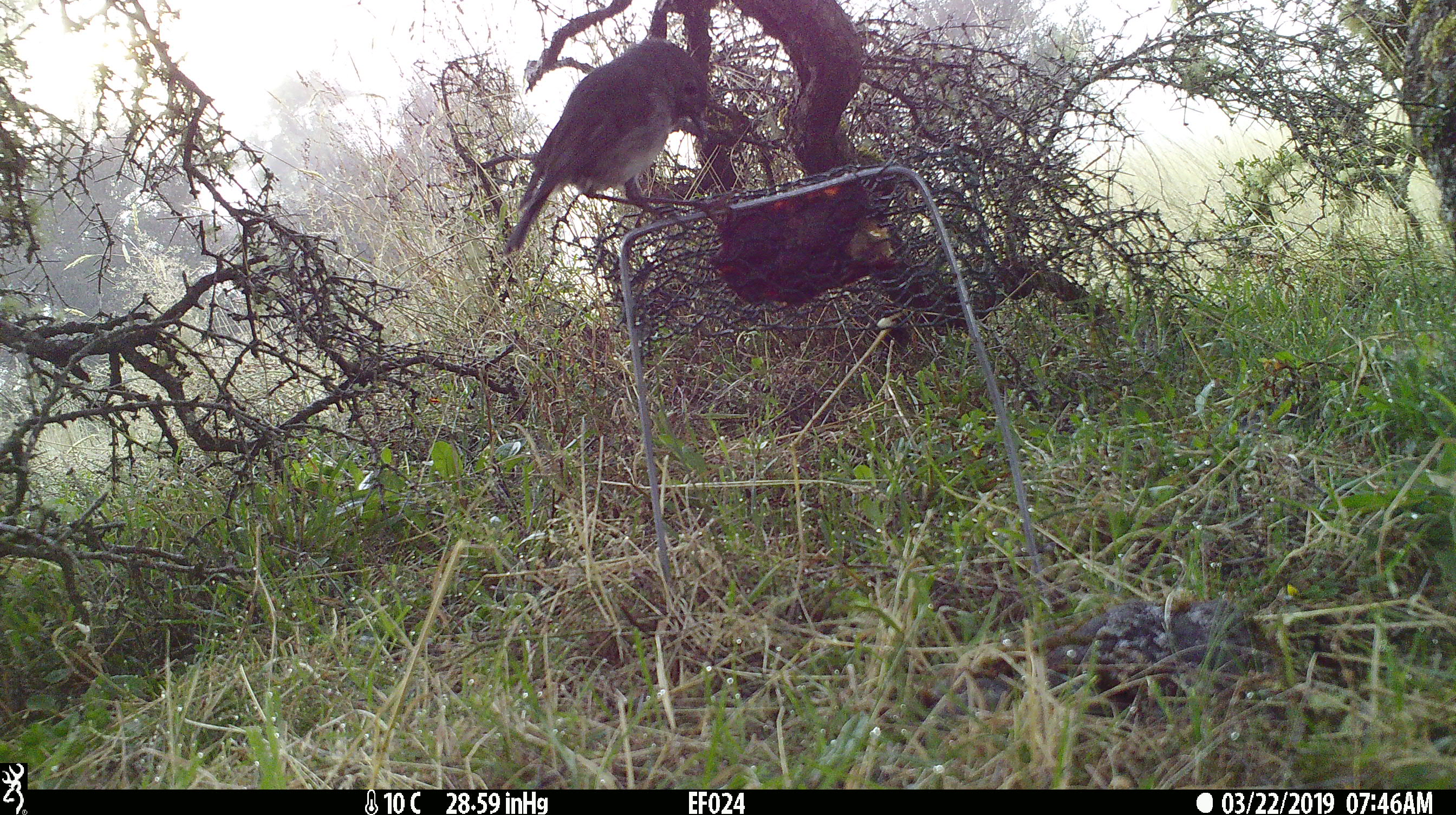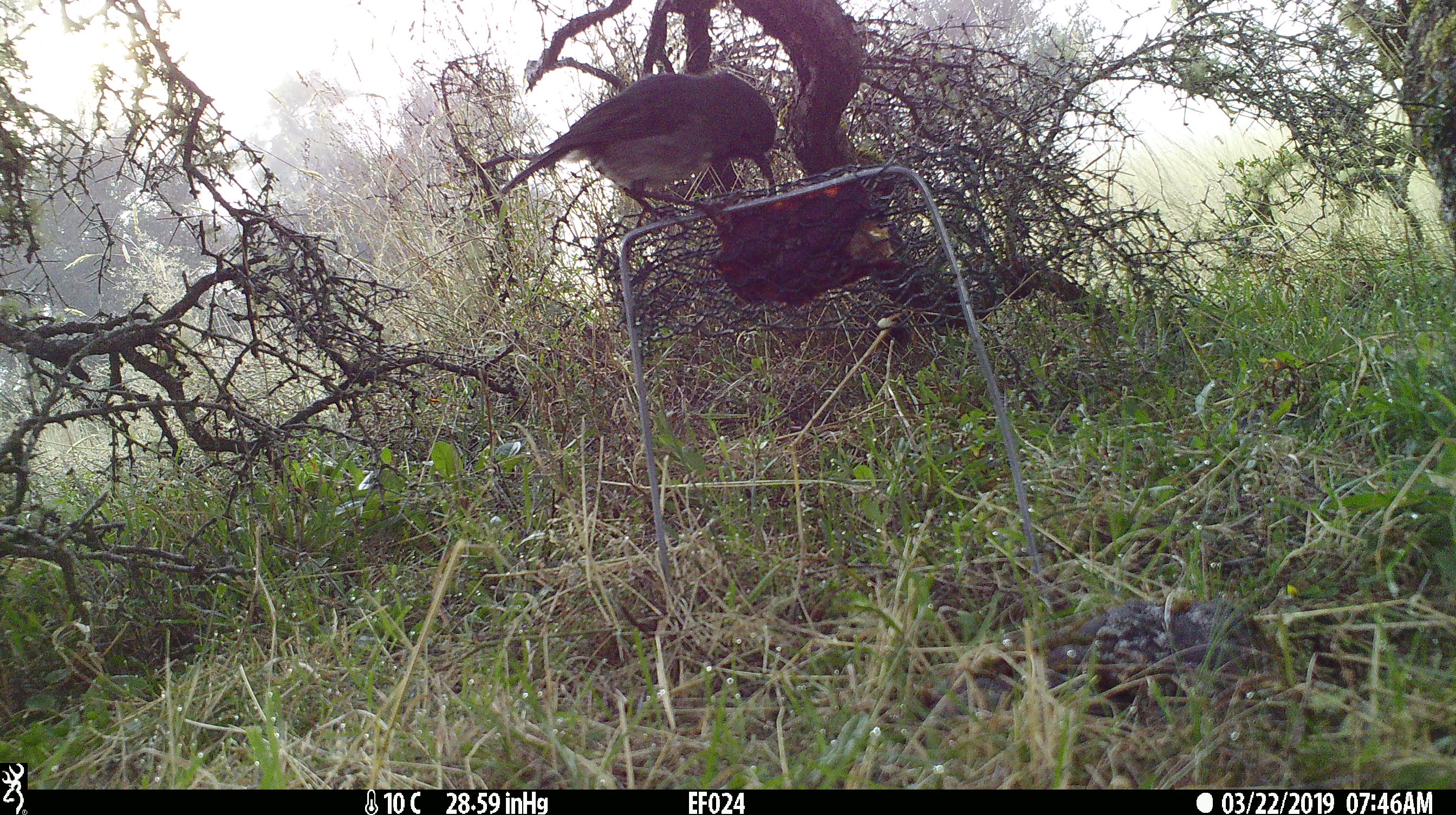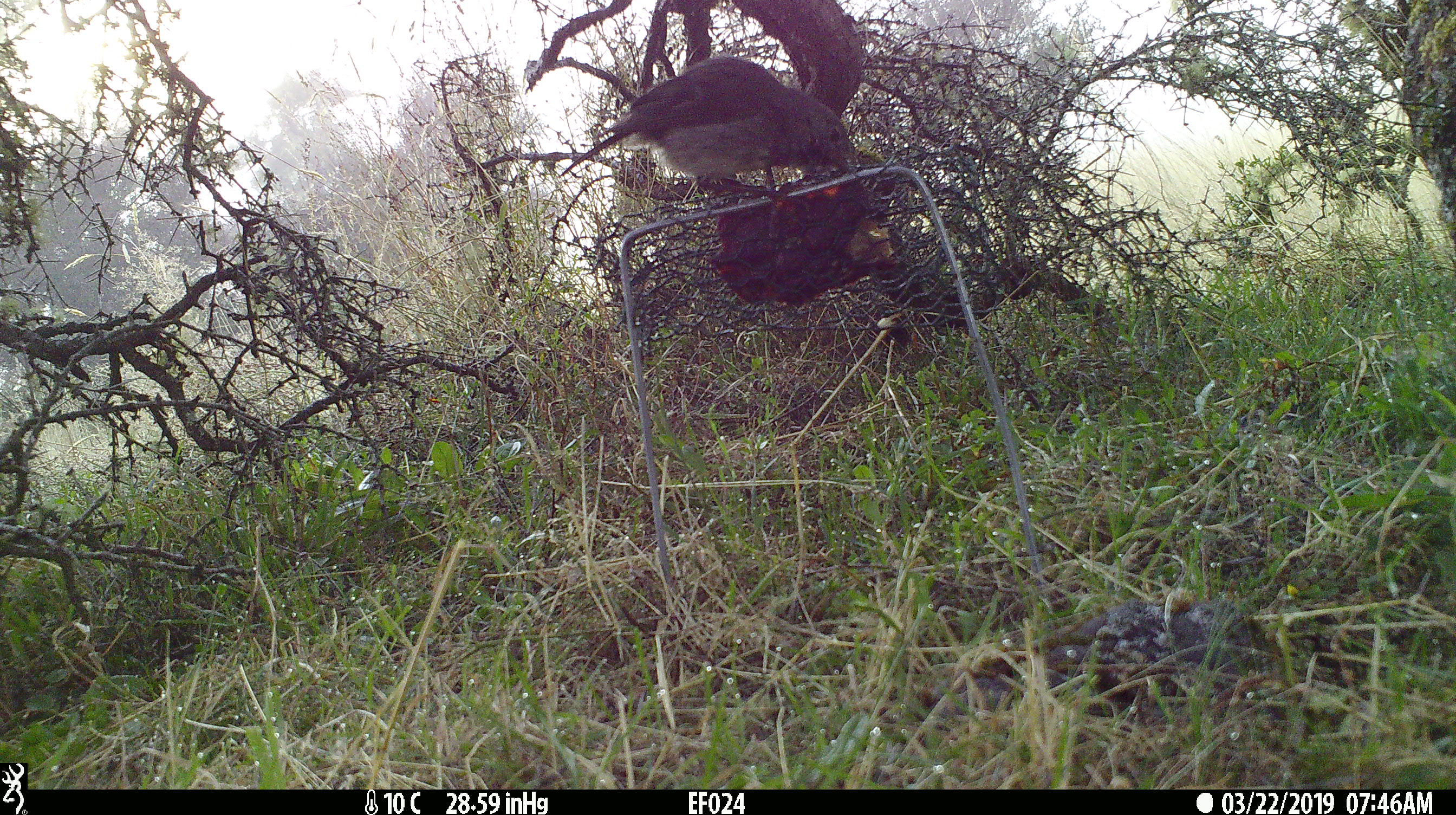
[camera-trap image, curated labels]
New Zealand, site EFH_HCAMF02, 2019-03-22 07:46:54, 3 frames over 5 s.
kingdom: Animalia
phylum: Chordata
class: Aves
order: Passeriformes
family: Petroicidae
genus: Petroica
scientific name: Petroica australis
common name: new zealand robin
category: robin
Robin (new zealand robin) (Petroica australis).